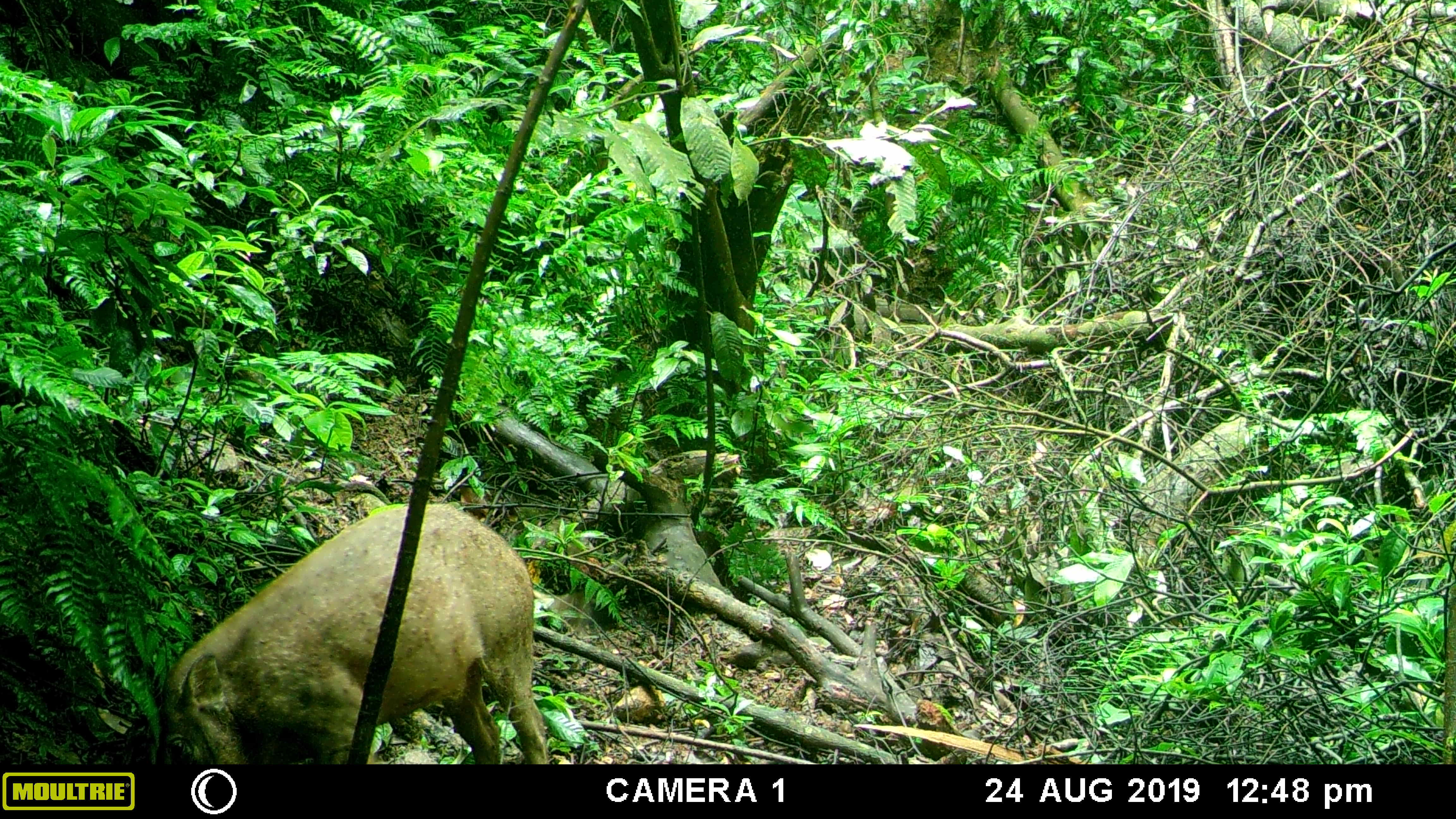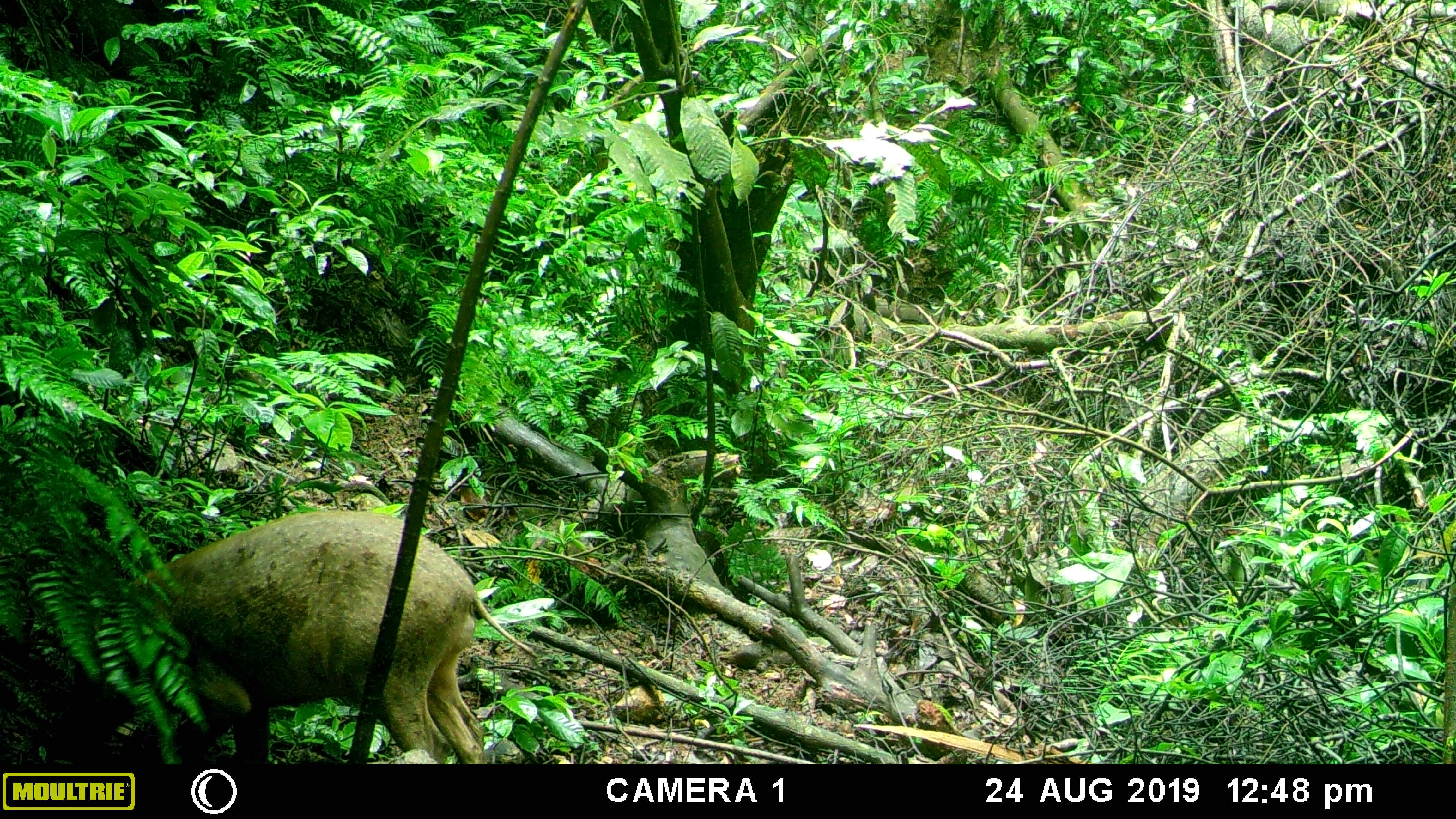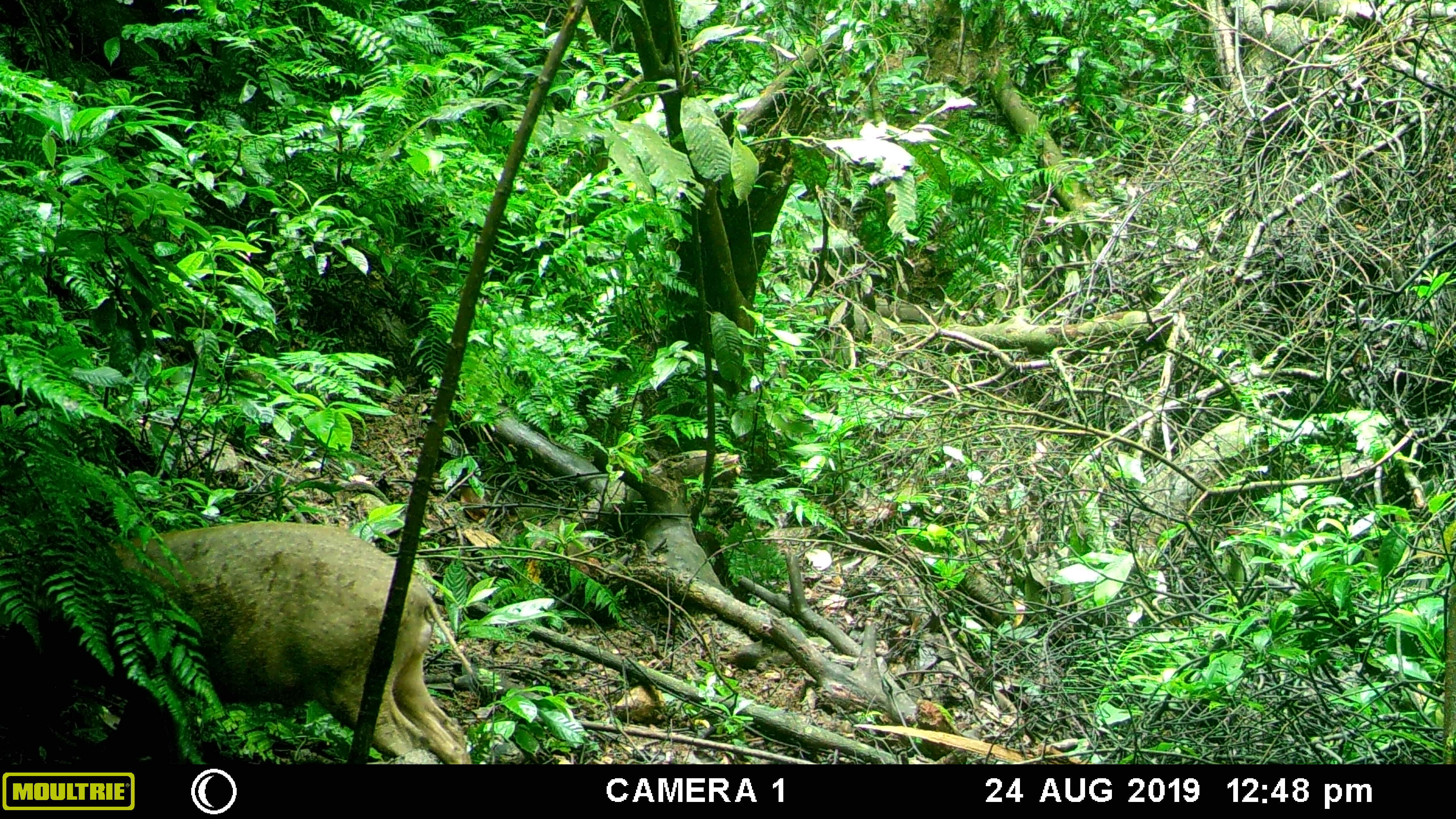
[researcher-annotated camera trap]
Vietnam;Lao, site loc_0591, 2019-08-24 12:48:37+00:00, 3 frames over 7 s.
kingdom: Animalia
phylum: Chordata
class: Mammalia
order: Artiodactyla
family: Suidae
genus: Sus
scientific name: Sus scrofa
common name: eurasian wild pig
Eurasian wild pig (Sus scrofa). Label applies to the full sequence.